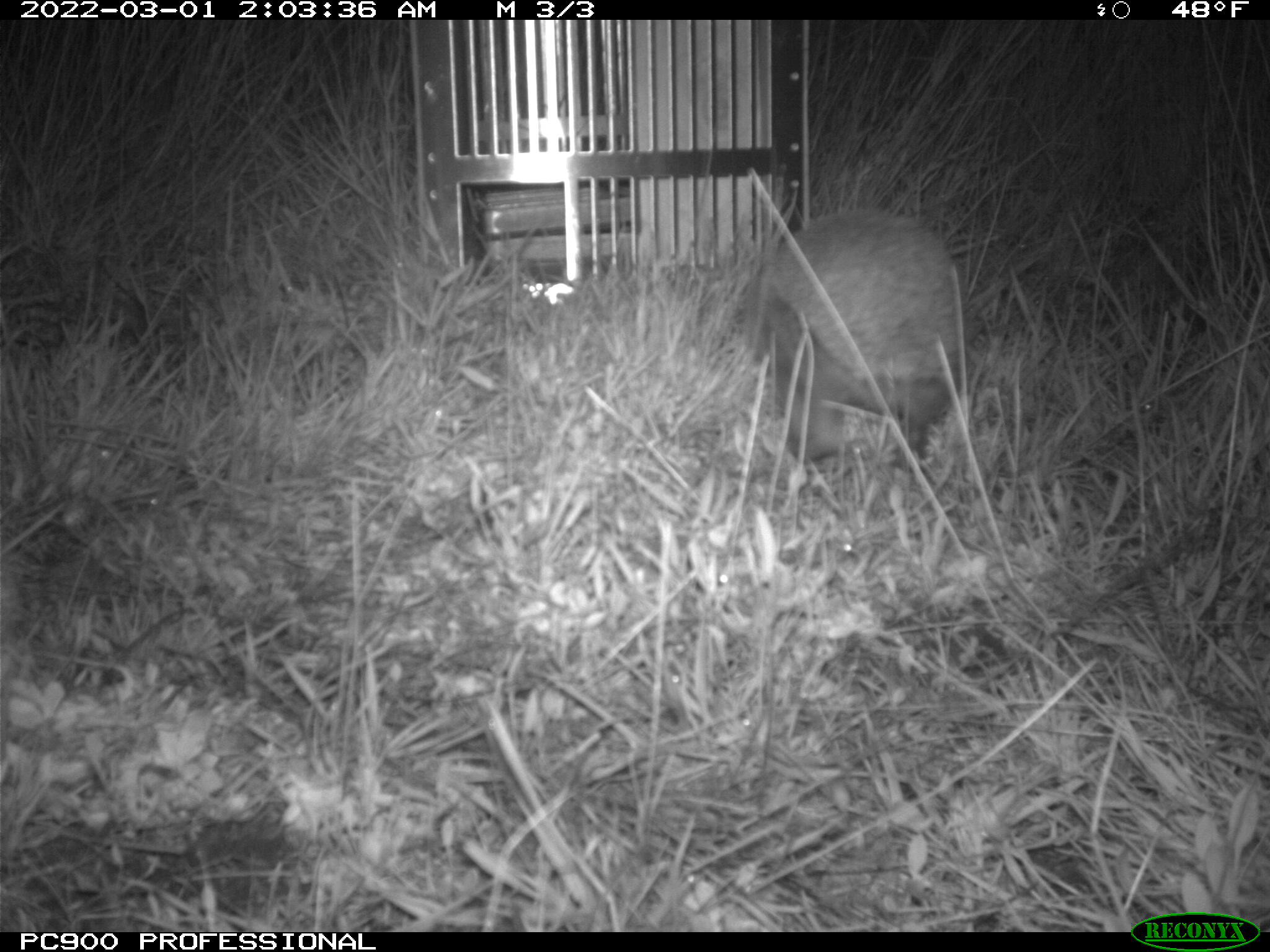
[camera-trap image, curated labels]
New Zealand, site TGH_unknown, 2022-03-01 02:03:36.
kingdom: Animalia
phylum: Chordata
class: Mammalia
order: Eulipotyphla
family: Erinaceidae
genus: Erinaceus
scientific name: Erinaceus europaeus europaeus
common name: european hedgehog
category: hedgehog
Hedgehog (european hedgehog) (Erinaceus europaeus europaeus).